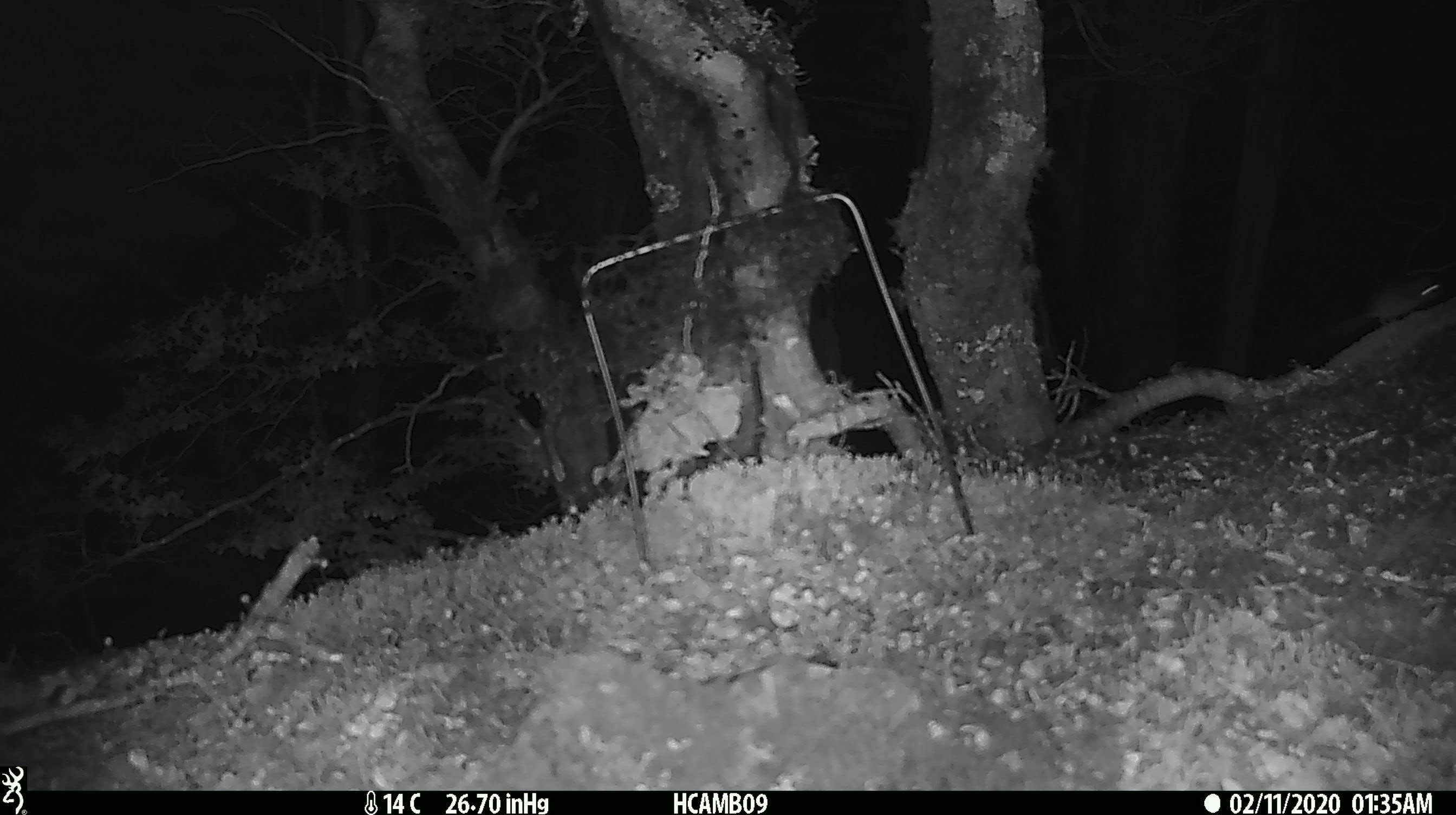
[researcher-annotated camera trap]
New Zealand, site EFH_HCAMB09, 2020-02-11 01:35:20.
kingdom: Animalia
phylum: Chordata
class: Mammalia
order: Rodentia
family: Muridae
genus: Mus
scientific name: Mus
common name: mouse